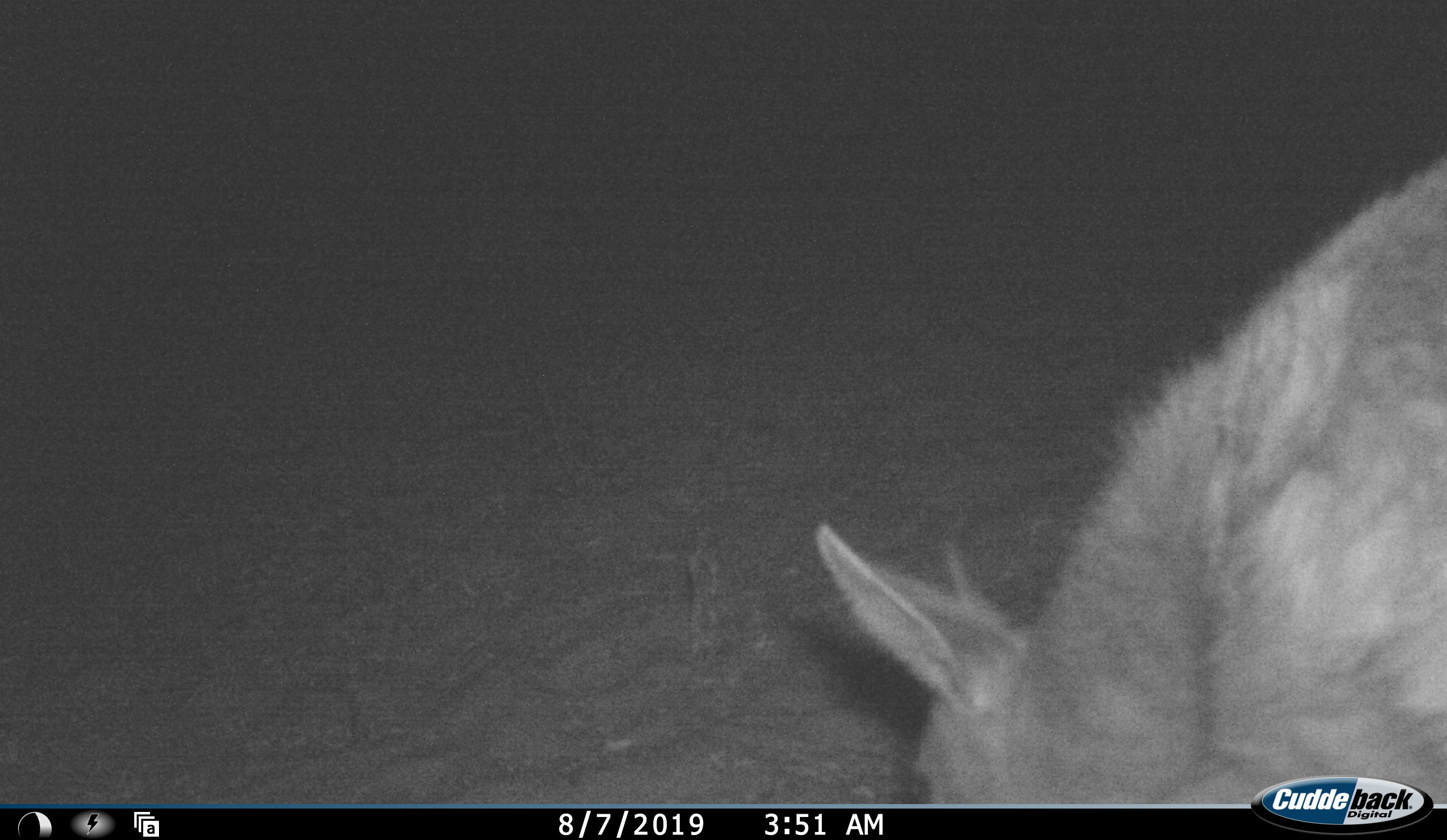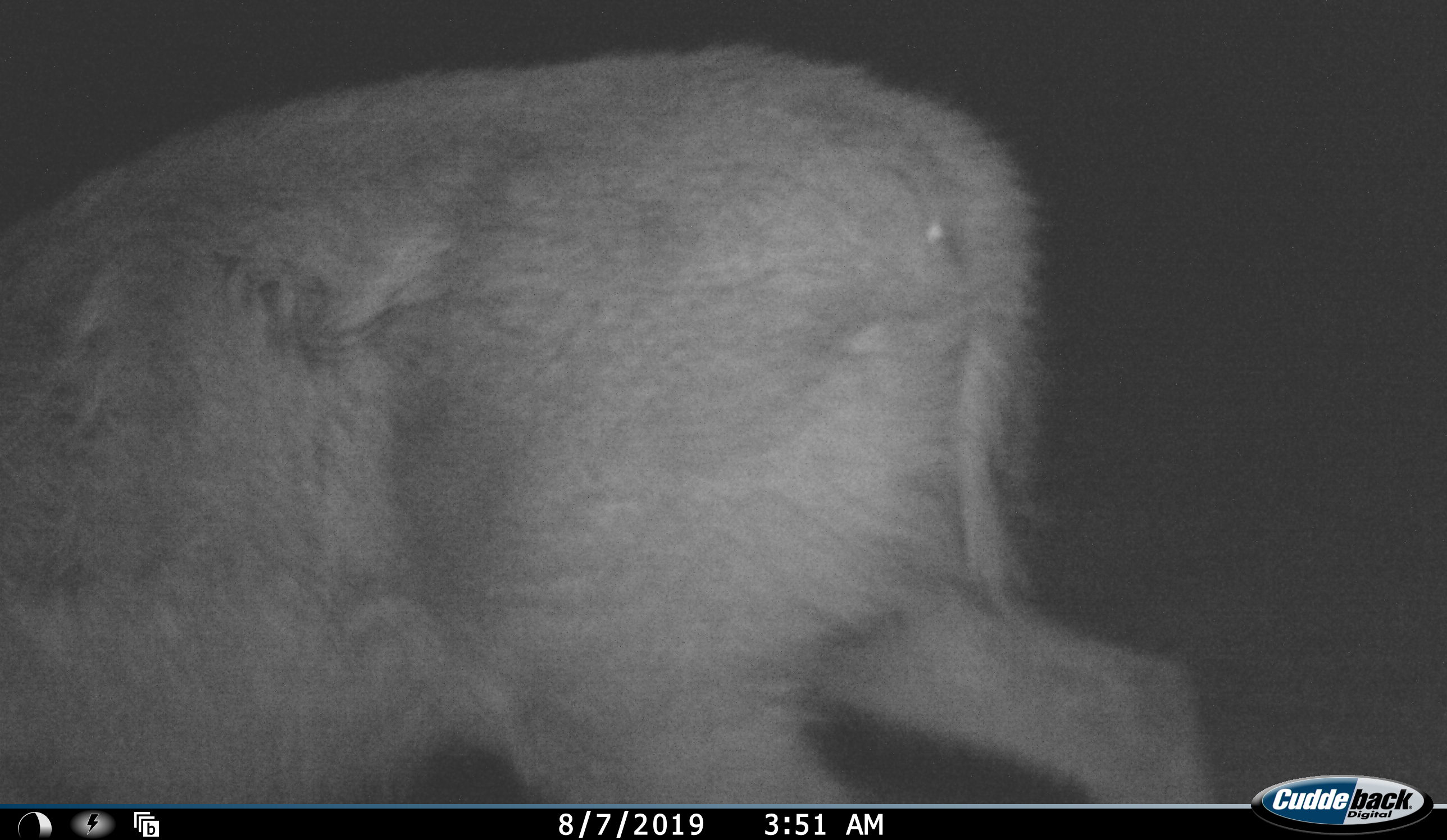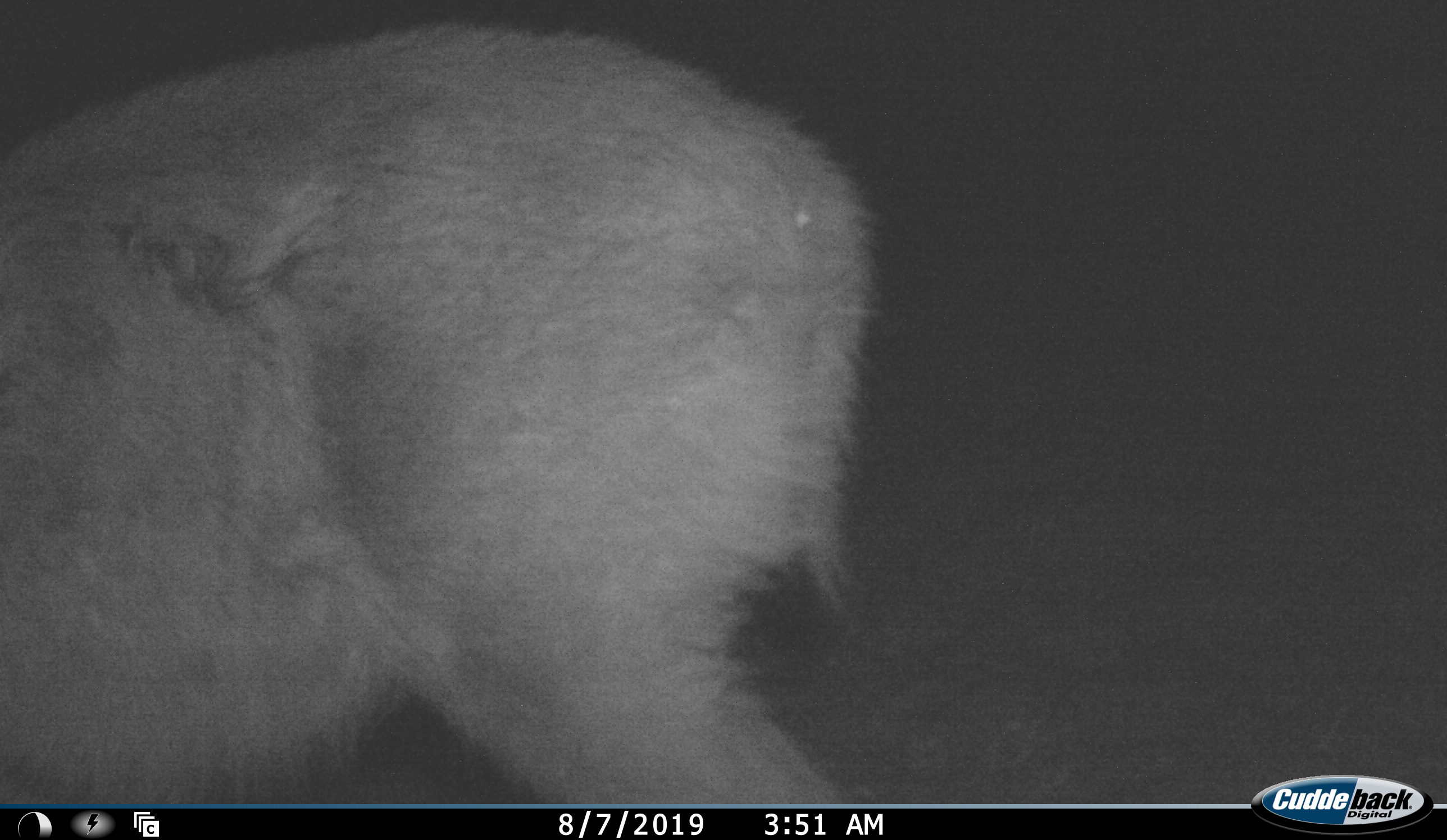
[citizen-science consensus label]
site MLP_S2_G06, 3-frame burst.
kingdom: Animalia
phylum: Chordata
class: Mammalia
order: Artiodactyla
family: Bovidae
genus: Sylvicapra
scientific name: Sylvicapra grimmia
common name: common duiker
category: duikercommongrey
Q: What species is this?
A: Duikercommongrey (common duiker) (Sylvicapra grimmia).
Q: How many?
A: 1.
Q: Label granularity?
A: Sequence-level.